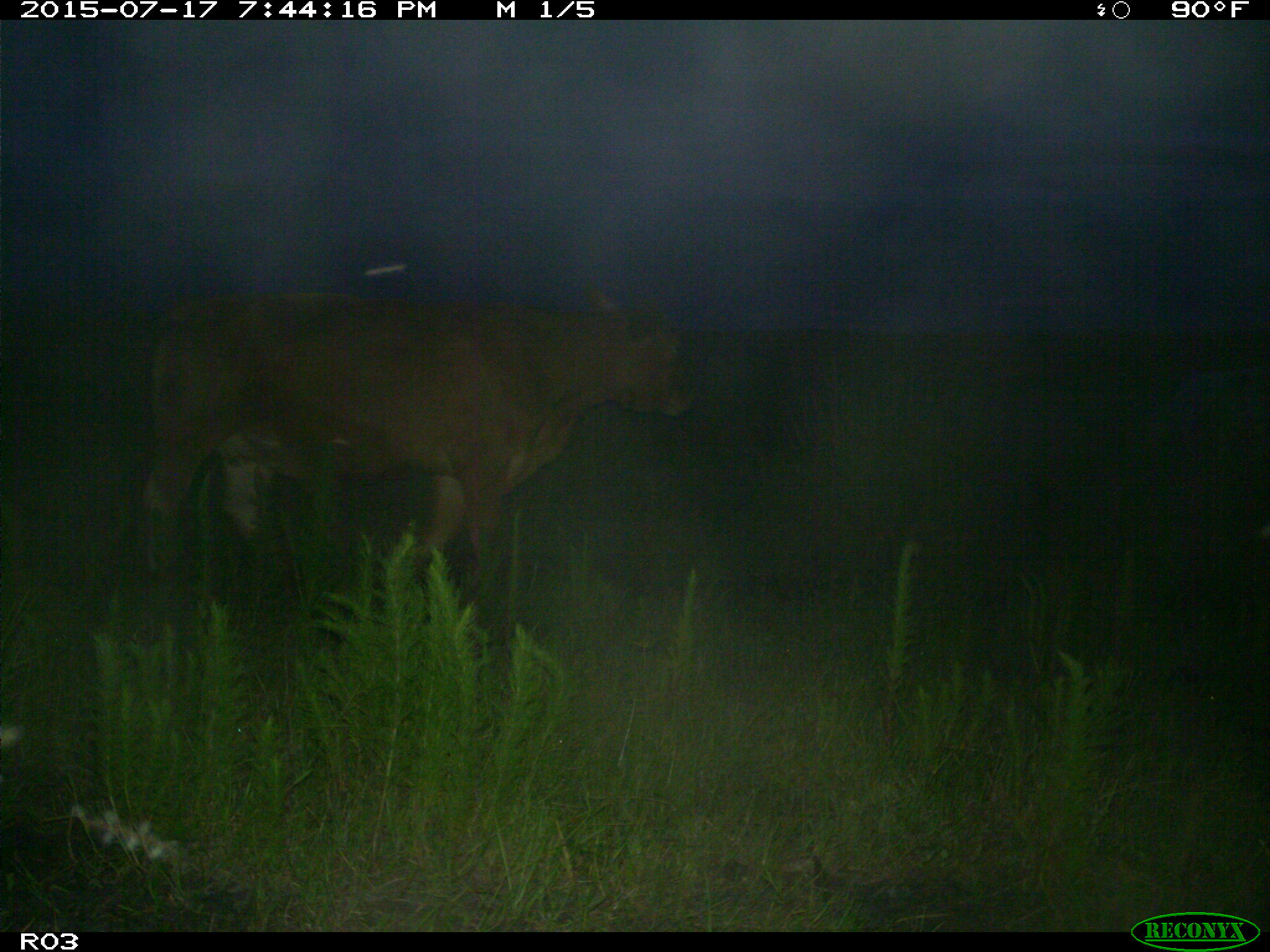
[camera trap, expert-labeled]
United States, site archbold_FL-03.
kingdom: Animalia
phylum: Chordata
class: Mammalia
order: Artiodactyla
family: Bovidae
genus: Bos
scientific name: Bos taurus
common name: domestic cow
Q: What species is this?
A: Bos taurus (domestic cow).